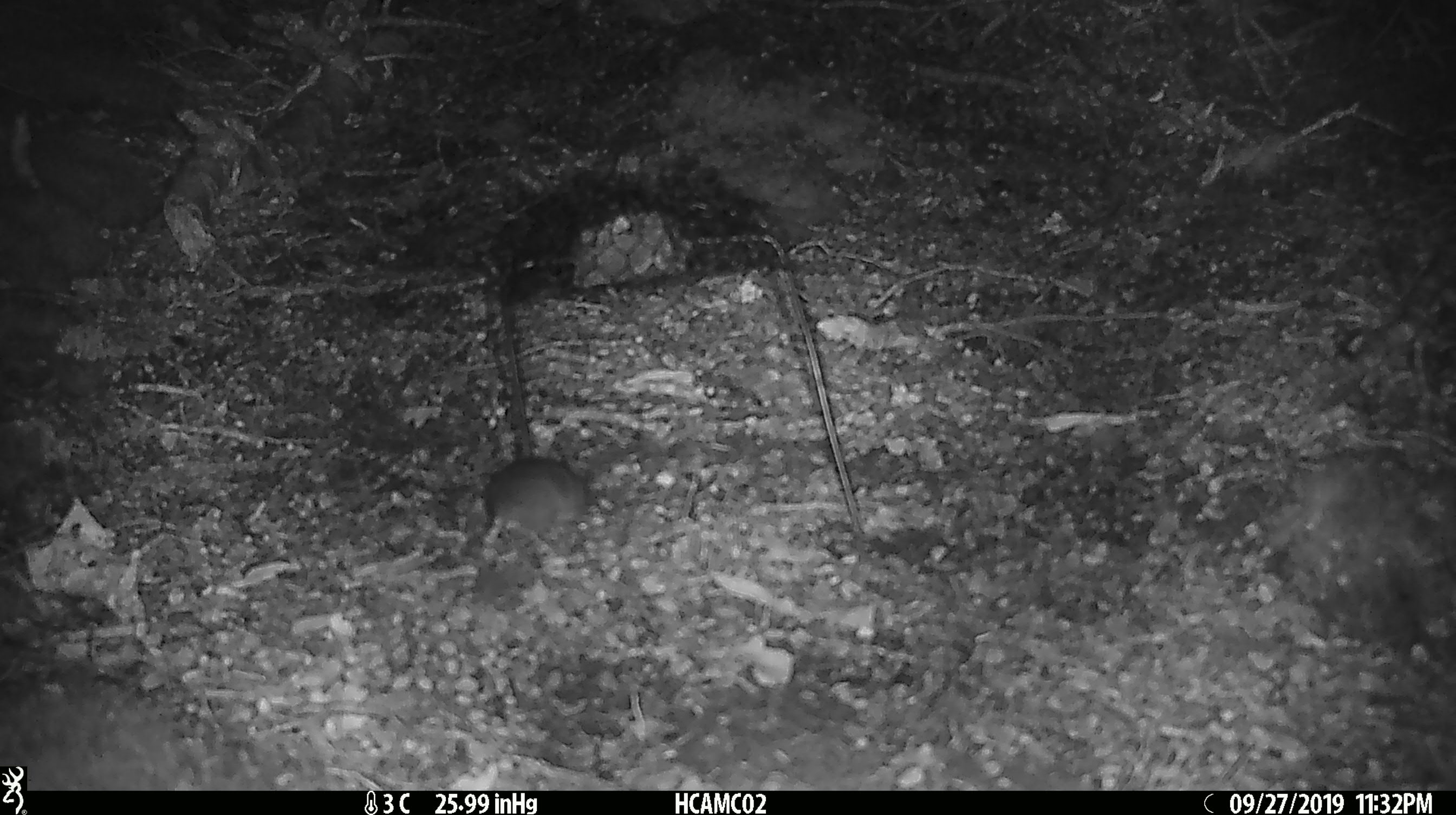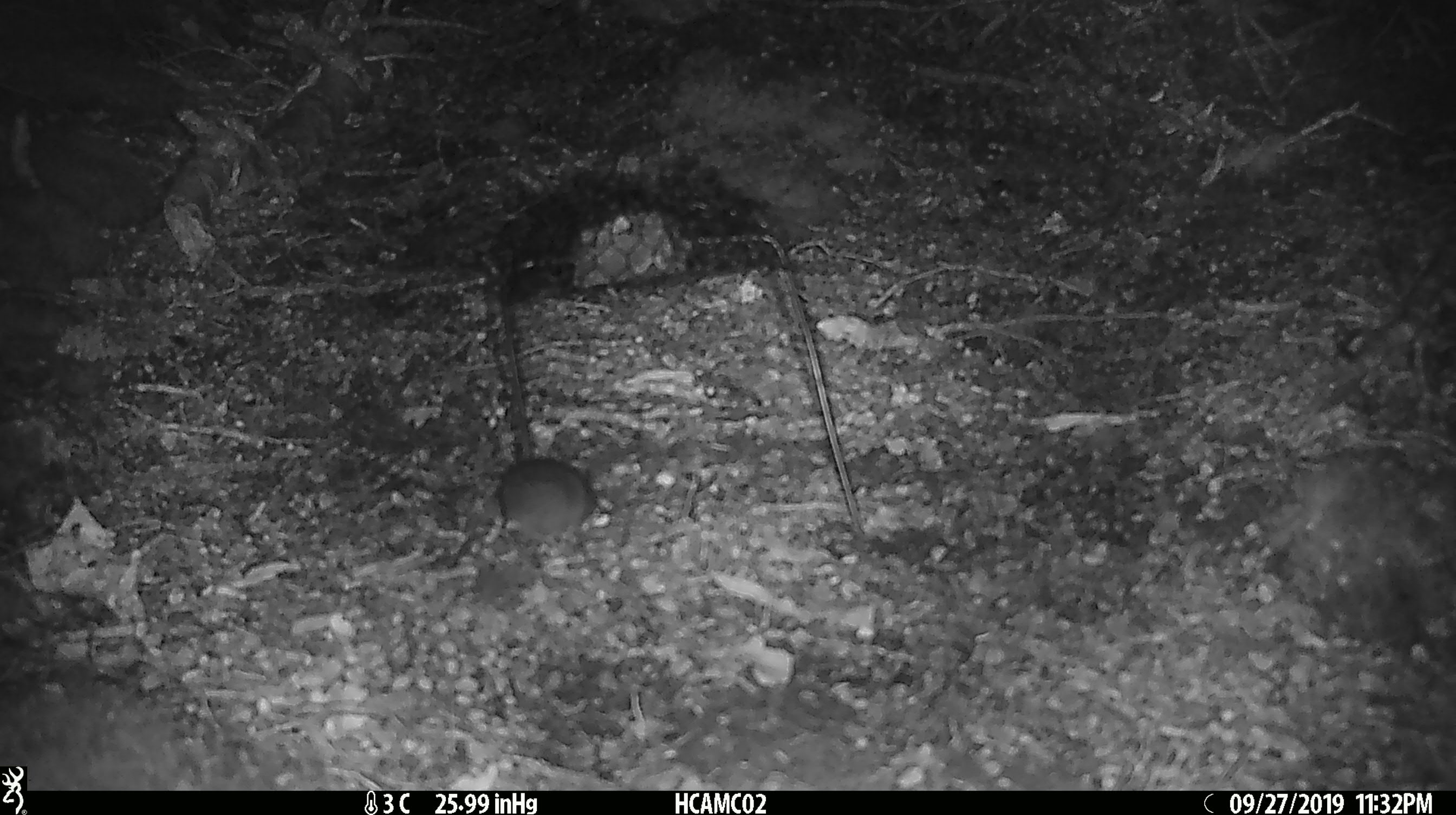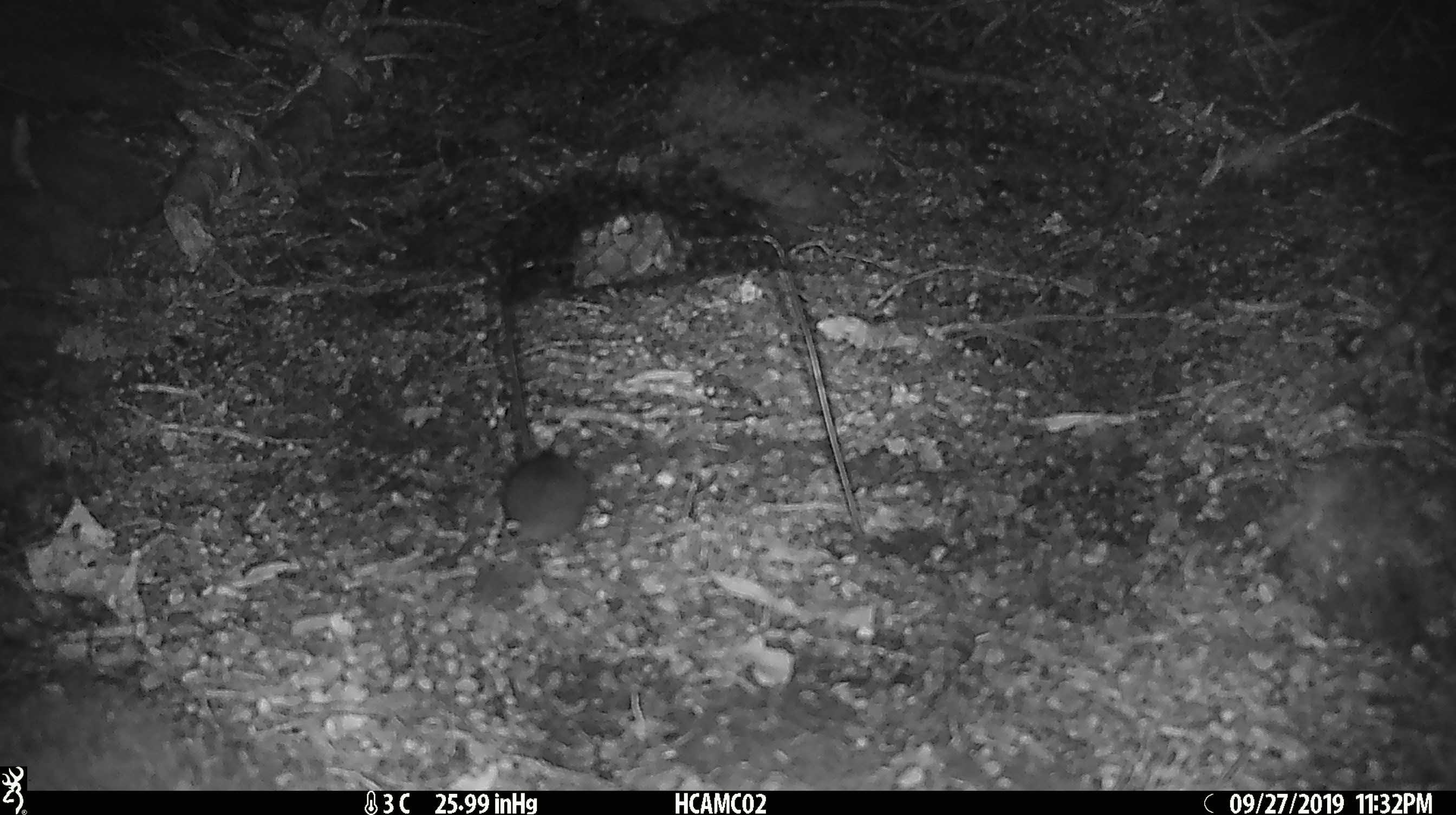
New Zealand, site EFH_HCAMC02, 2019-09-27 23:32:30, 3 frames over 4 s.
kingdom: Animalia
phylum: Chordata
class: Mammalia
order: Rodentia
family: Muridae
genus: Mus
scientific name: Mus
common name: mouse